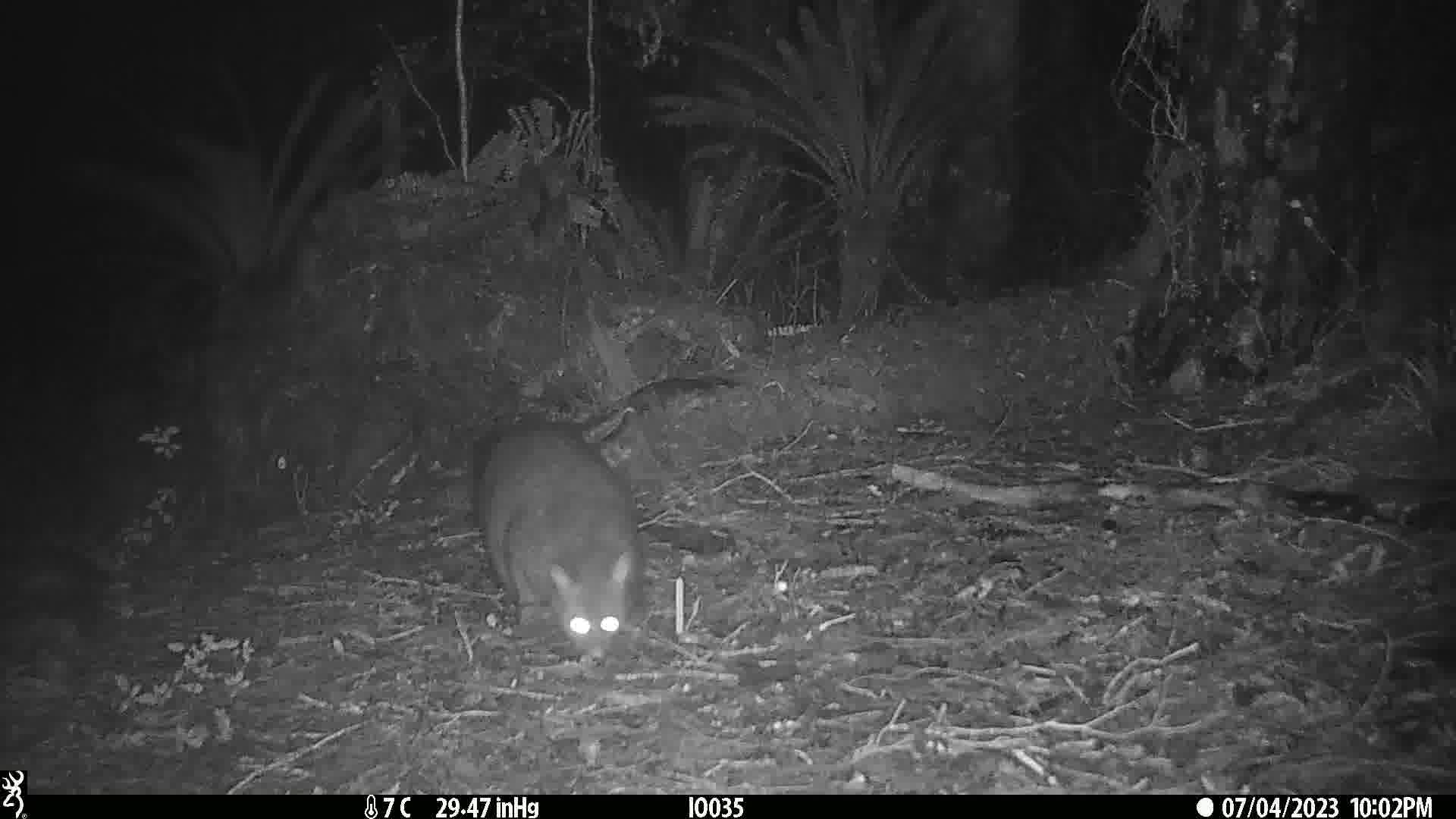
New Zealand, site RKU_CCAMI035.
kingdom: Animalia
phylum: Chordata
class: Mammalia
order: Diprotodontia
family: Phalangeridae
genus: Trichosurus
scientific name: Trichosurus vulpecula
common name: common brushtail possum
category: possum